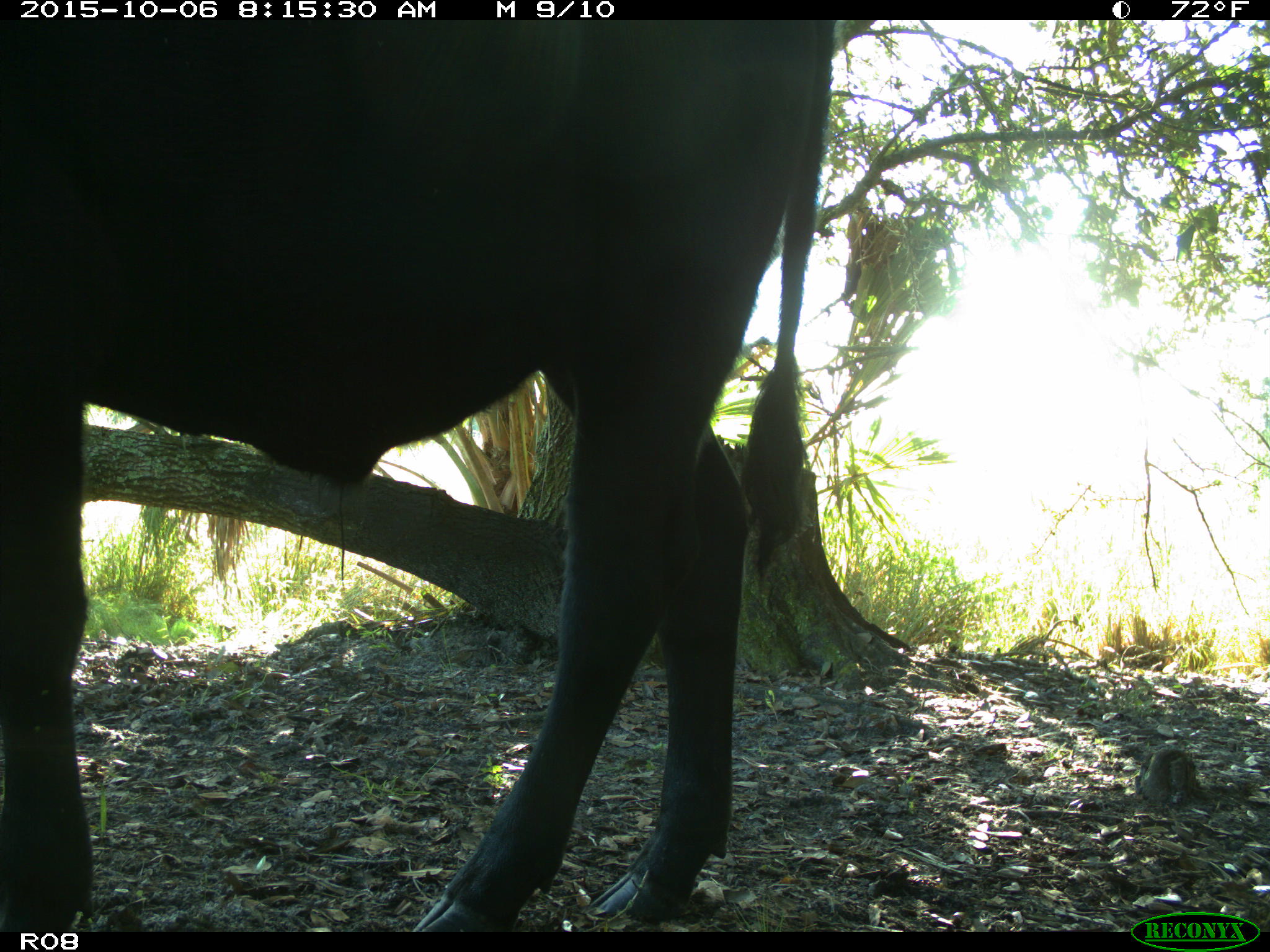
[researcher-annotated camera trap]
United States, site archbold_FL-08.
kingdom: Animalia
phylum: Chordata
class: Mammalia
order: Artiodactyla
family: Bovidae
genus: Bos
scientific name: Bos taurus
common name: domestic cow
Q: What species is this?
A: Bos taurus (domestic cow).